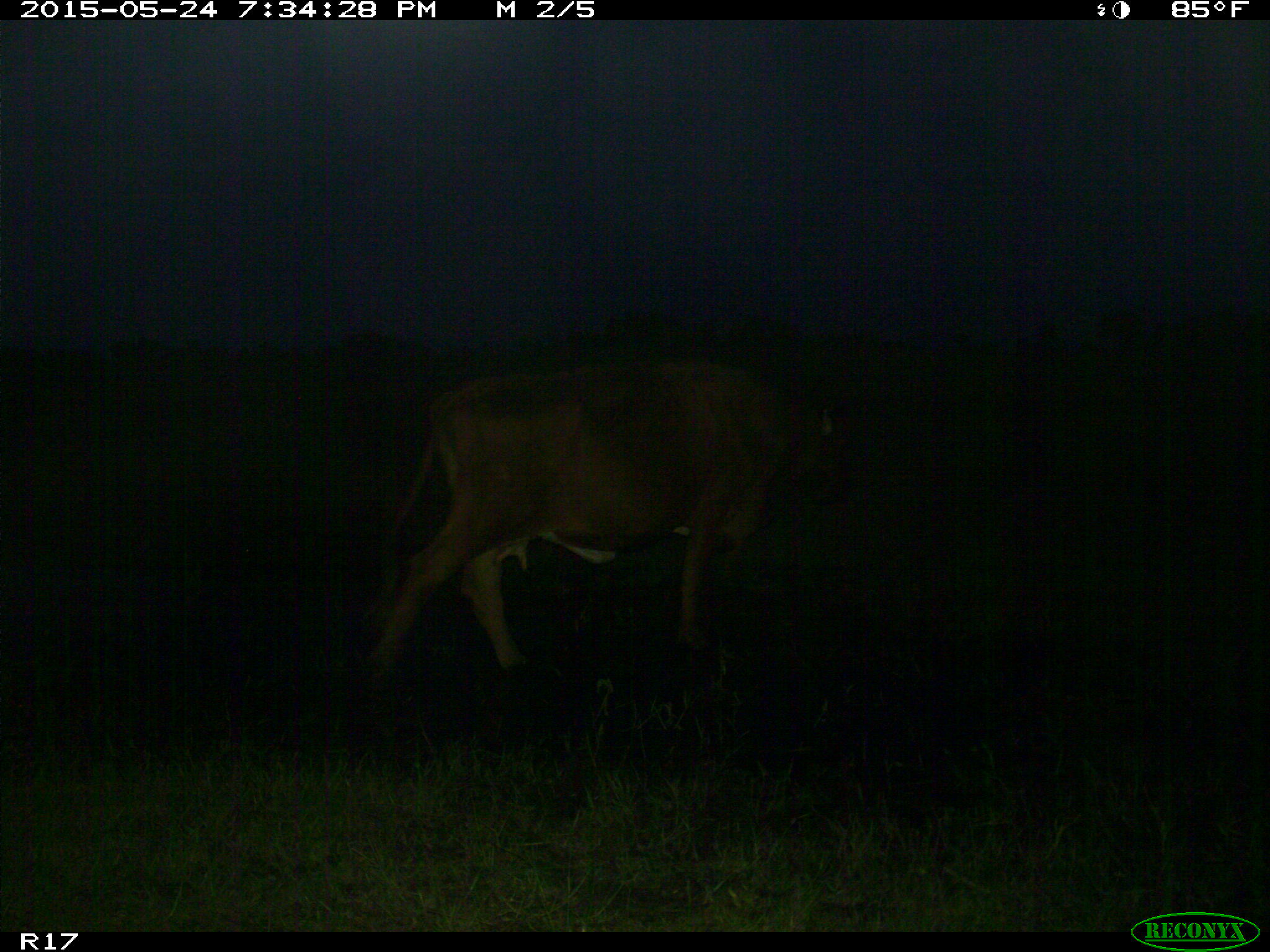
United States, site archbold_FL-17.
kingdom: Animalia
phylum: Chordata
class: Mammalia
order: Artiodactyla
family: Bovidae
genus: Bos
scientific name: Bos taurus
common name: domestic cow